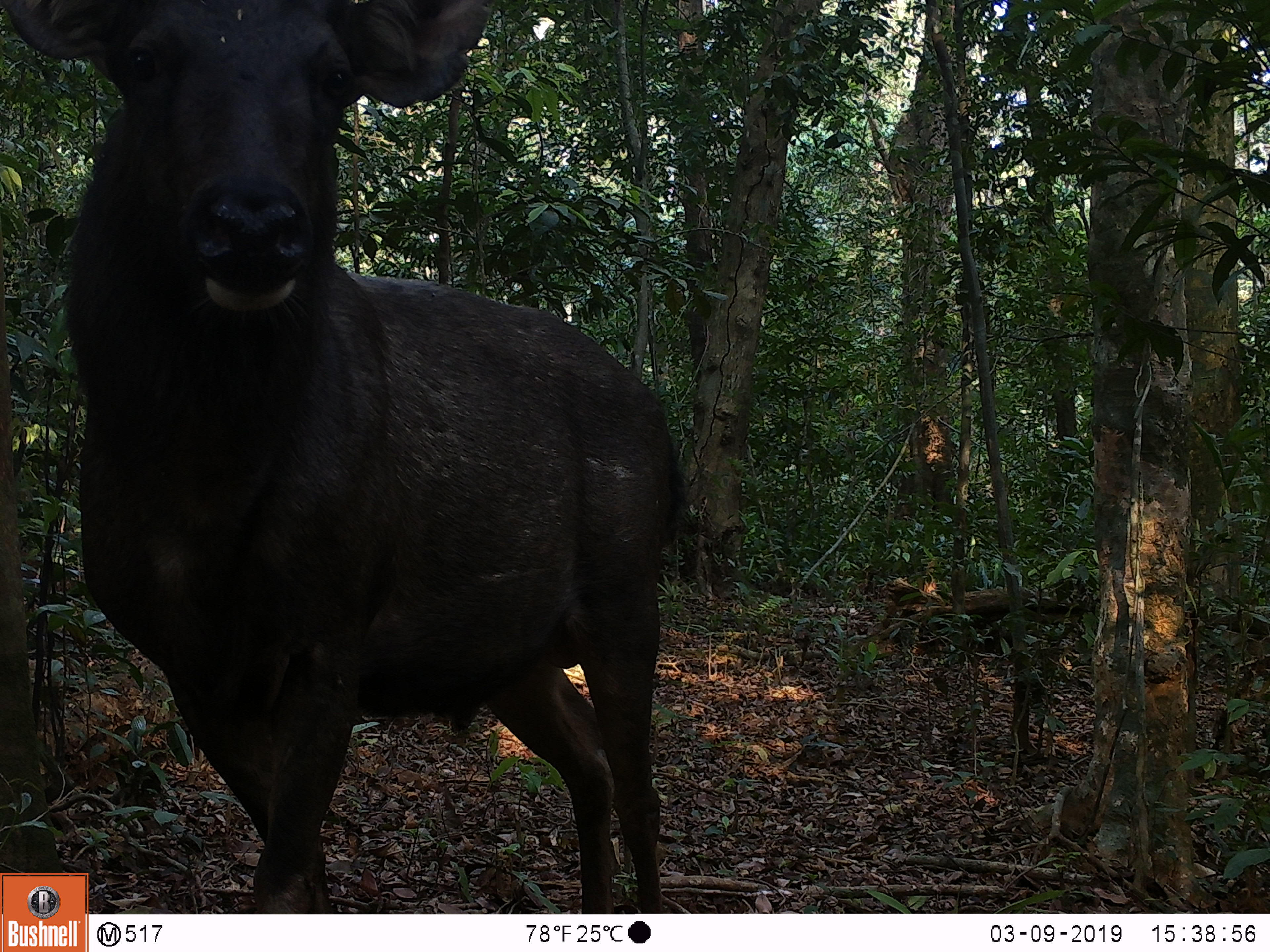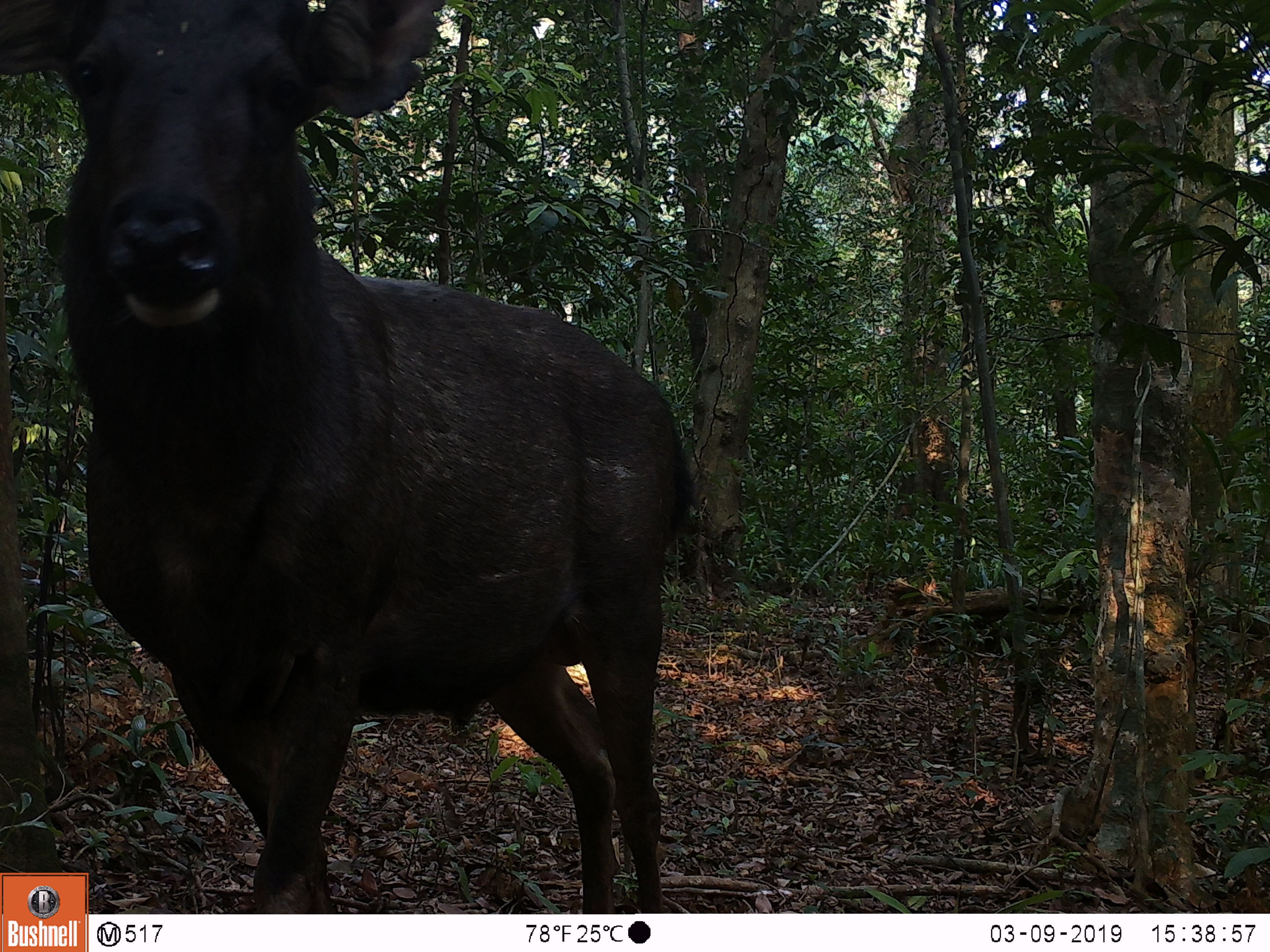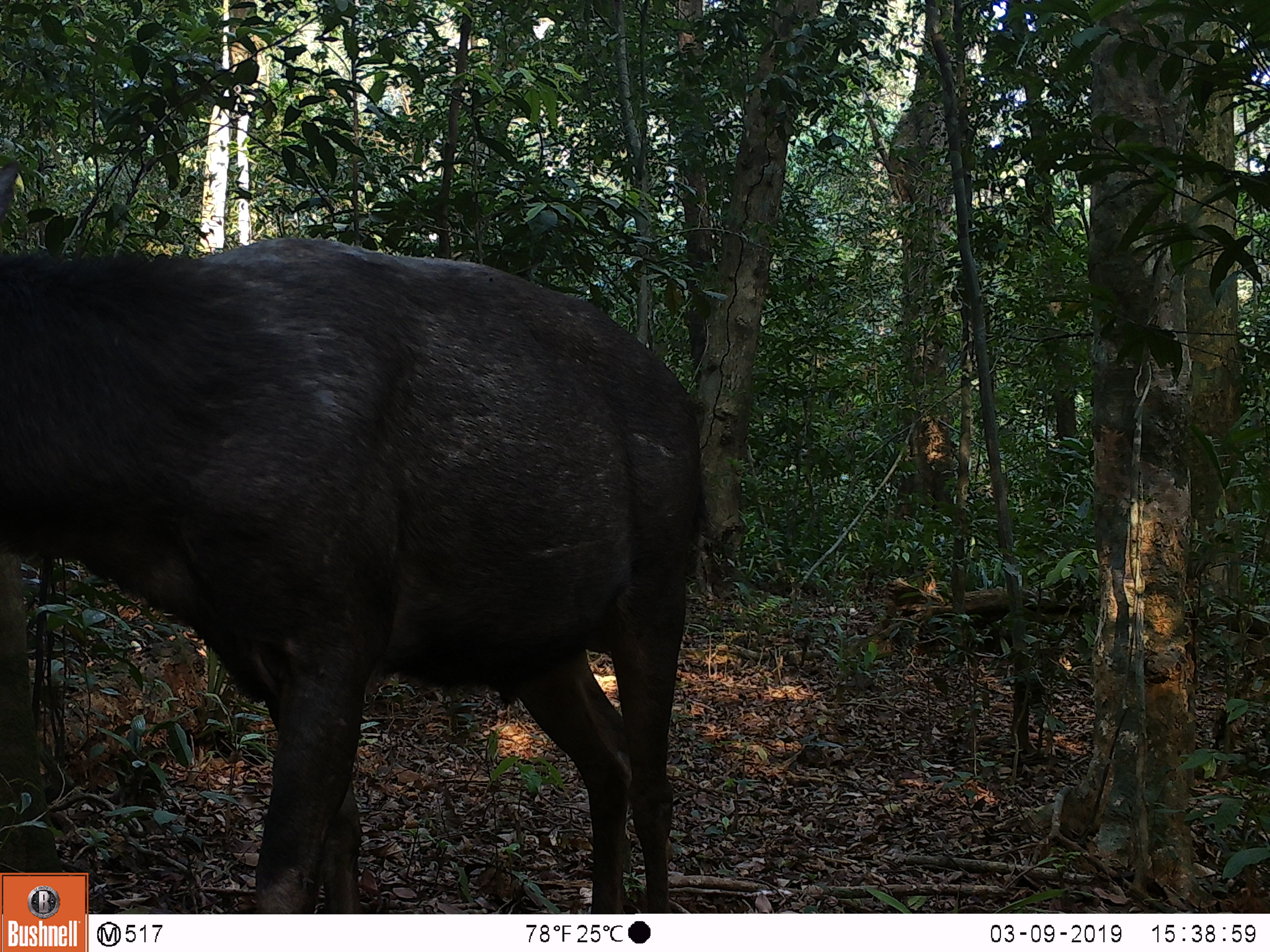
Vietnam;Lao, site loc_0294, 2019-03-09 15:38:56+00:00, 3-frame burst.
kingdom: Animalia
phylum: Chordata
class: Mammalia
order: Artiodactyla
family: Cervidae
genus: Rusa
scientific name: Rusa unicolor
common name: sambar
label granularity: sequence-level